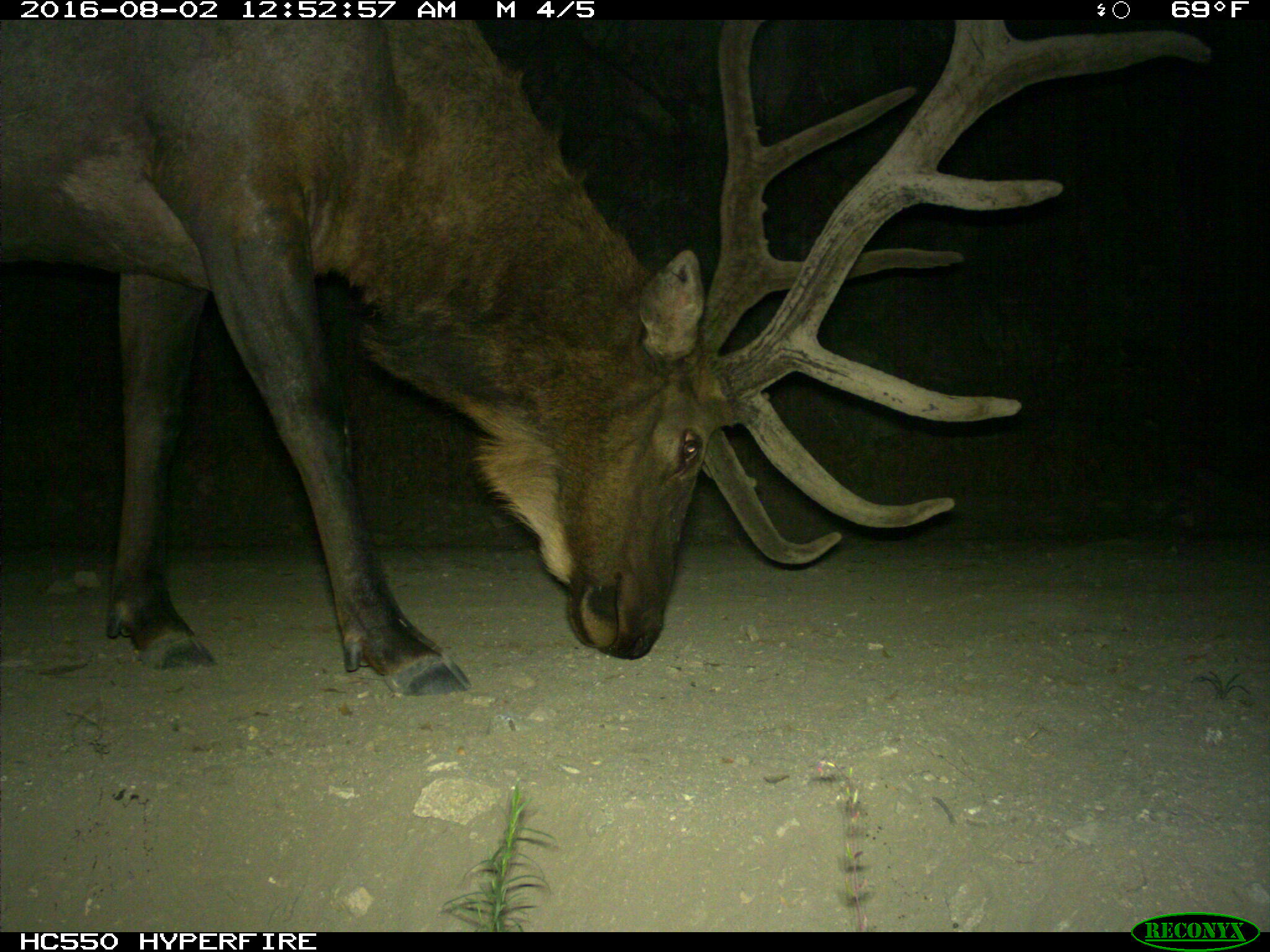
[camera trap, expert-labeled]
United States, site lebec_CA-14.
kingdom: Animalia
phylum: Chordata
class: Mammalia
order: Artiodactyla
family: Cervidae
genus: Cervus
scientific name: Cervus canadensis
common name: elk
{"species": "Cervus canadensis (elk)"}